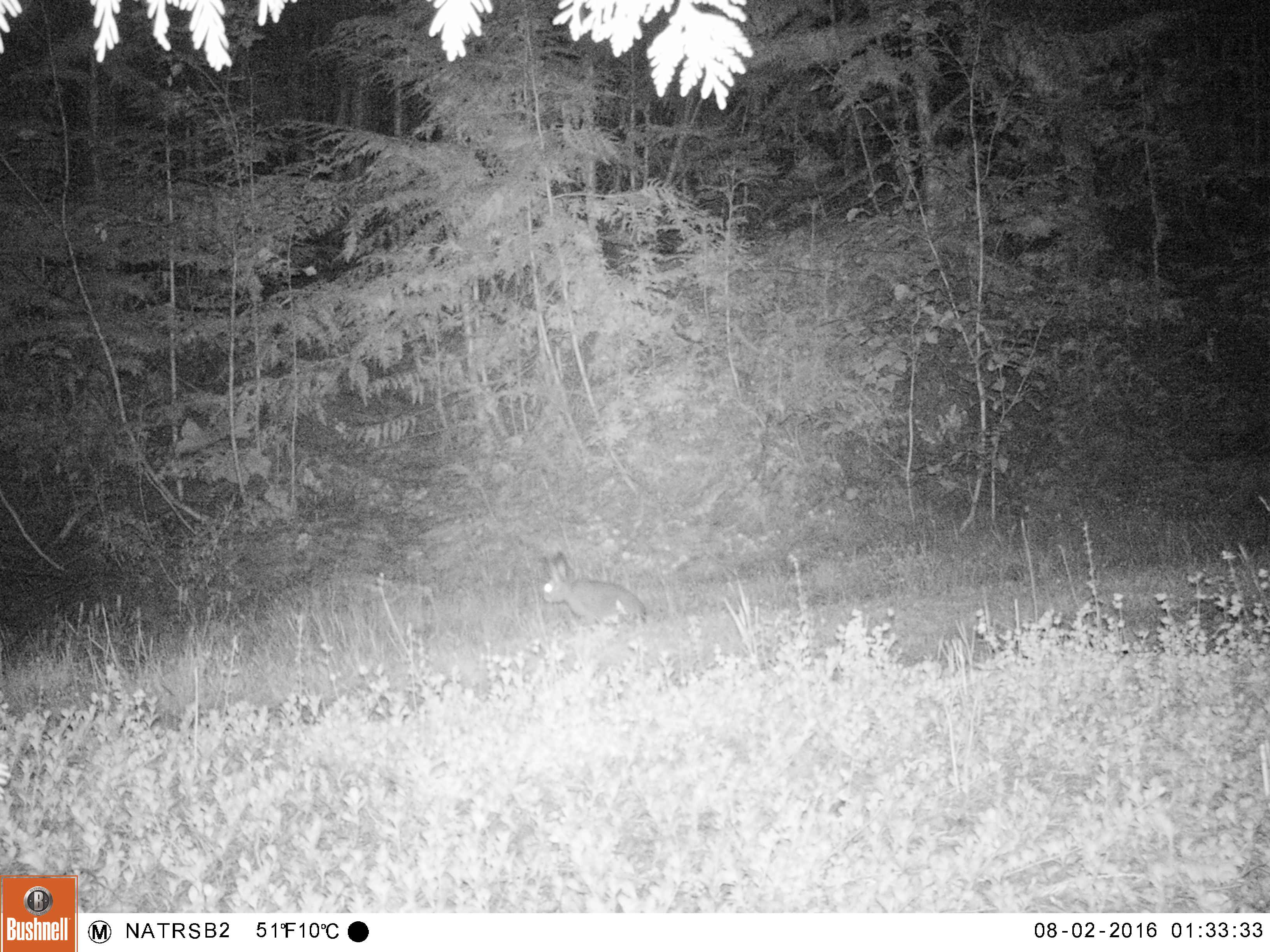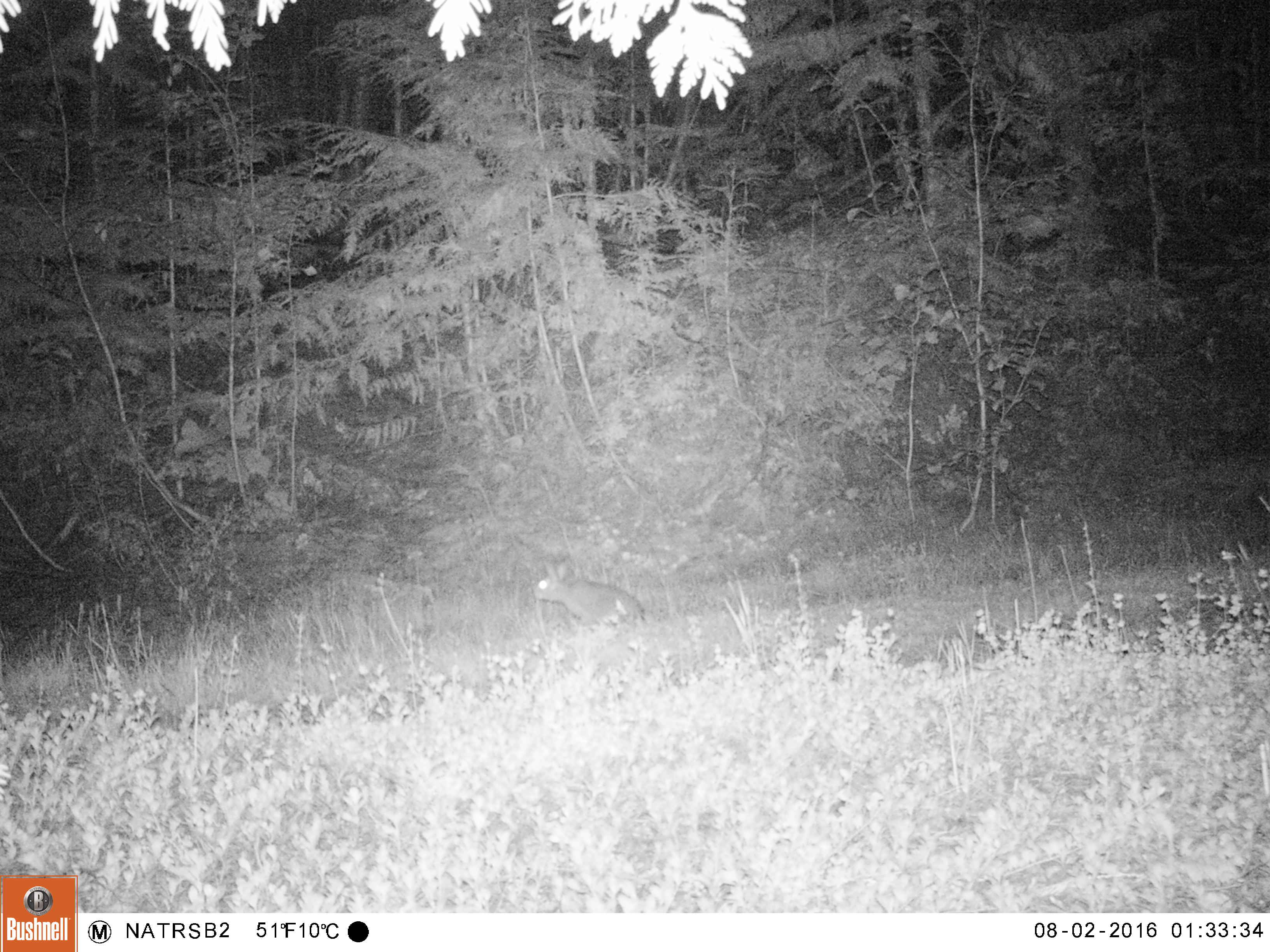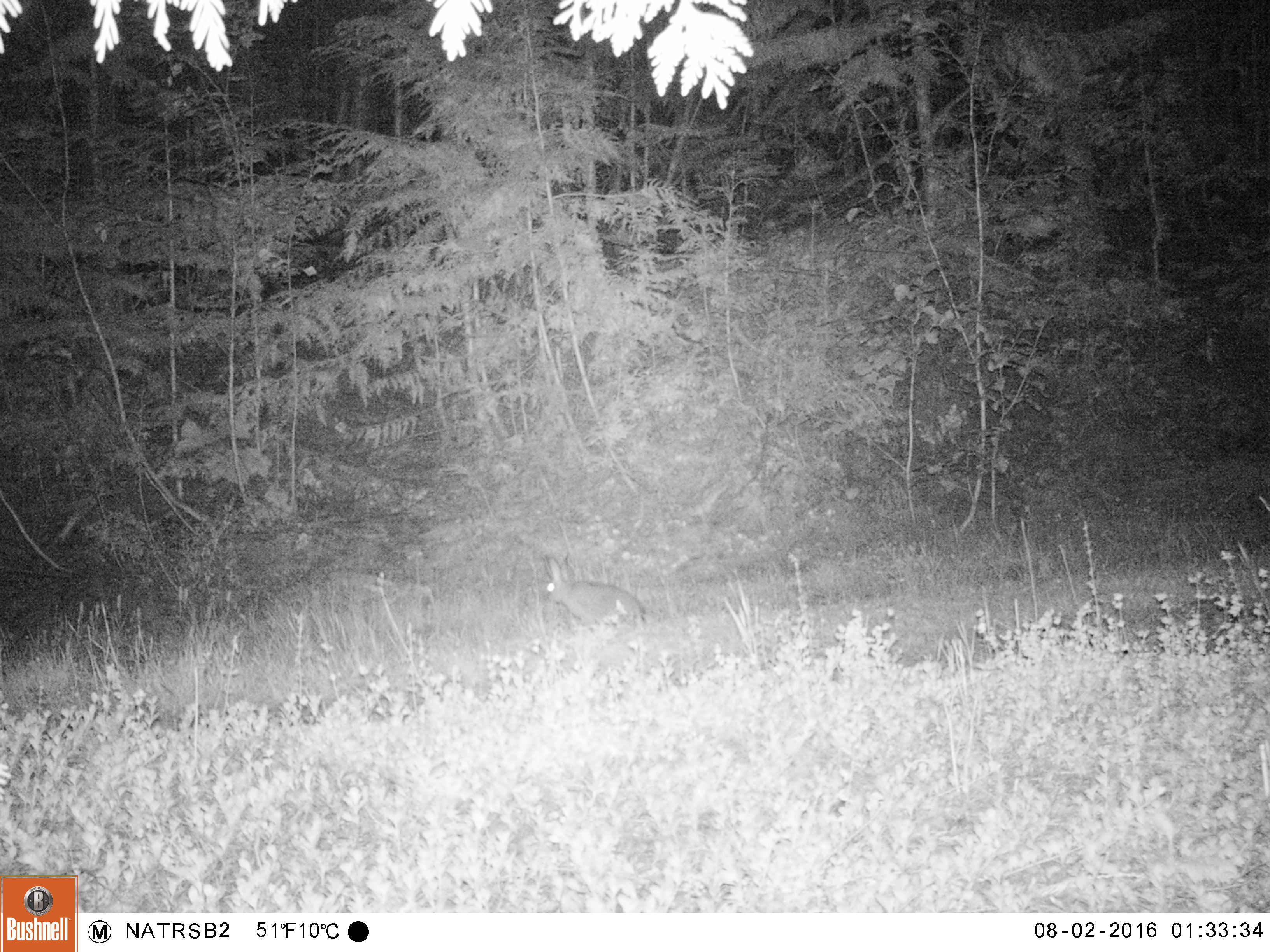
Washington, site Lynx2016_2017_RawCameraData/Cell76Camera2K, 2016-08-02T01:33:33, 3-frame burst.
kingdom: Animalia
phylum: Chordata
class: Mammalia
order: Lagomorpha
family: Leporidae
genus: Lepus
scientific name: Lepus americanus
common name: snowshoe hare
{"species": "Lepus americanus (snowshoe hare)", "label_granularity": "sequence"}